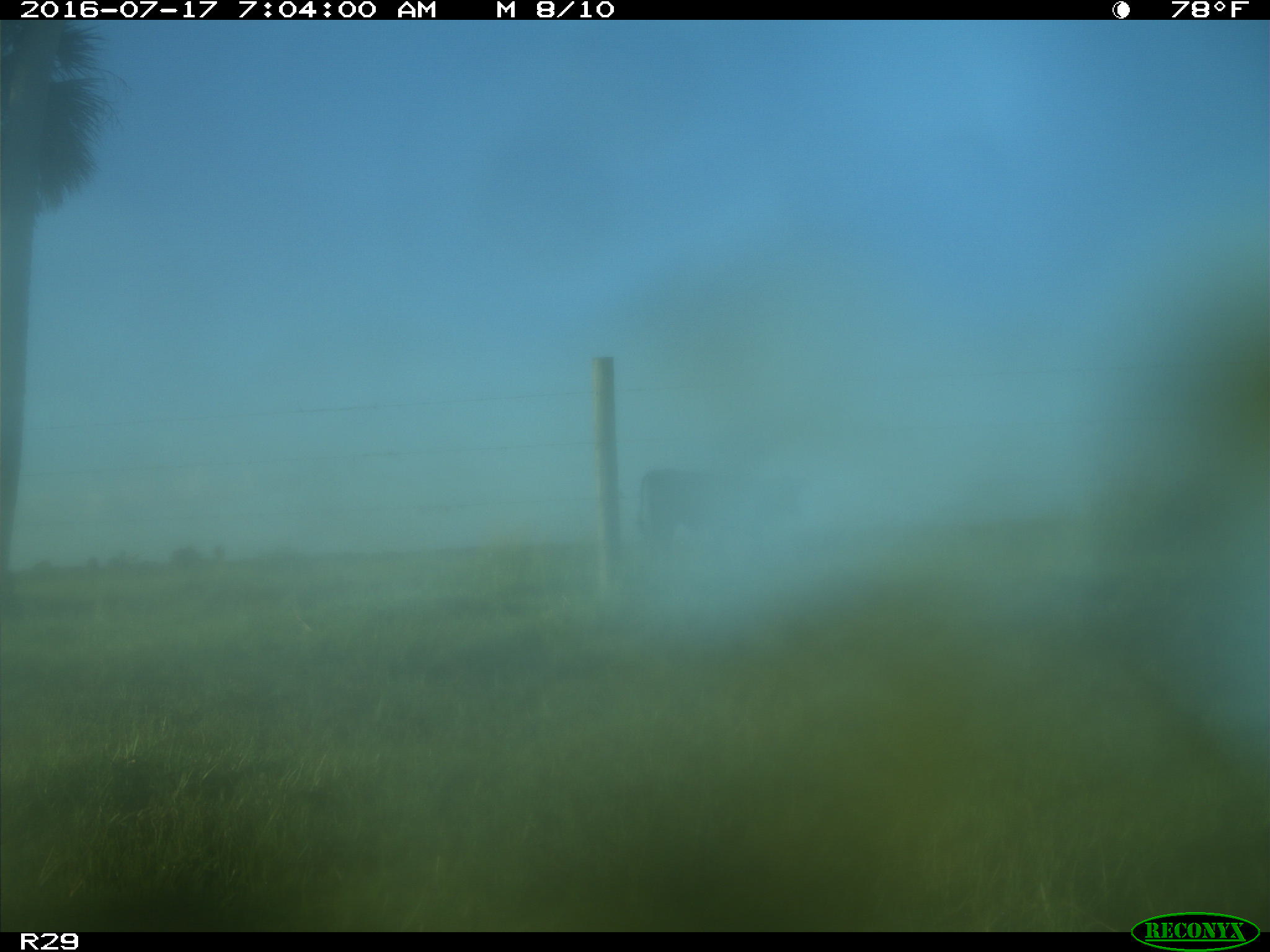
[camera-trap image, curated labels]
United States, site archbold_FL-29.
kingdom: Animalia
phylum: Chordata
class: Mammalia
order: Artiodactyla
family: Bovidae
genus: Bos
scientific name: Bos taurus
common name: domestic cow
Bos taurus (domestic cow).